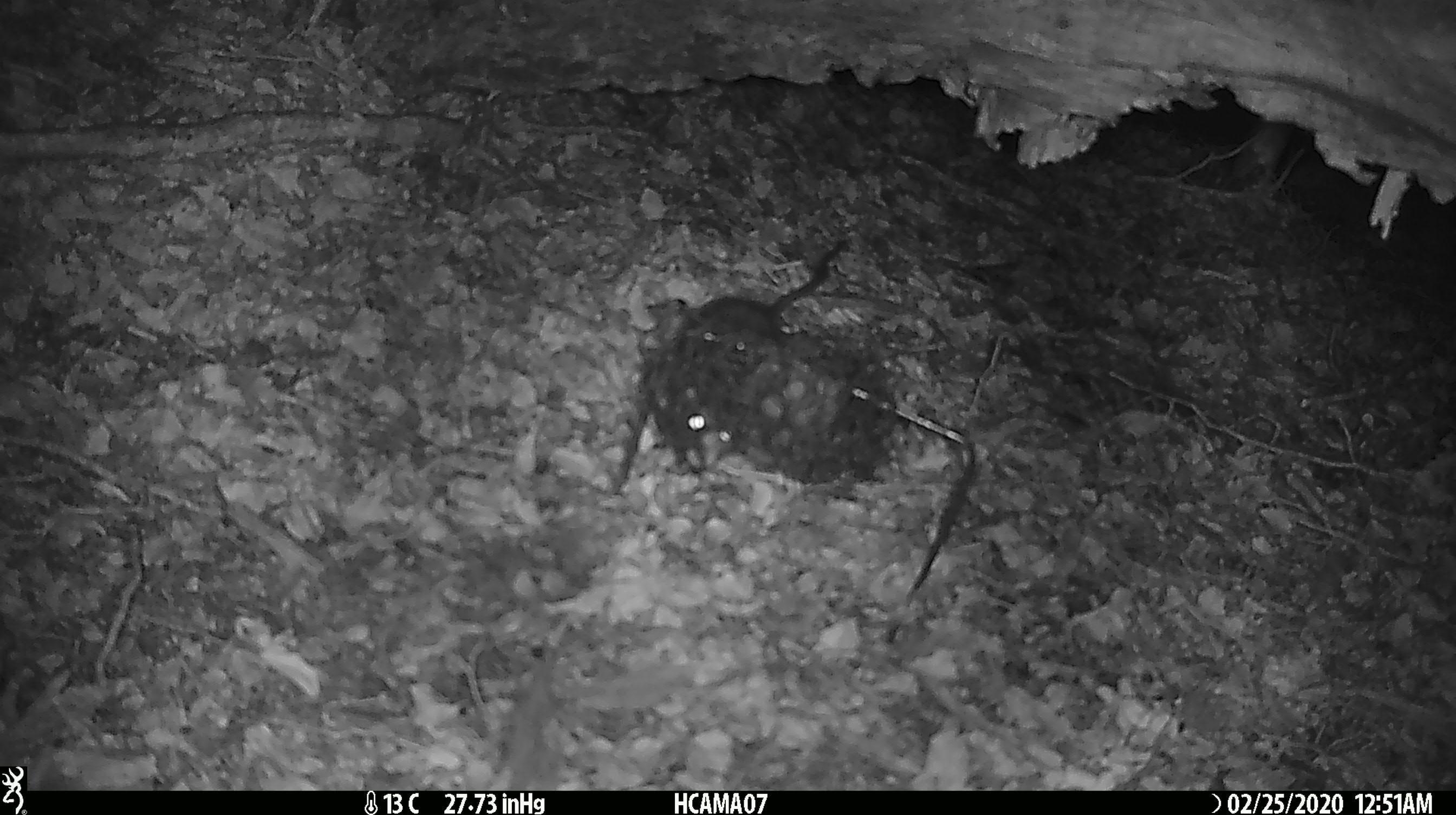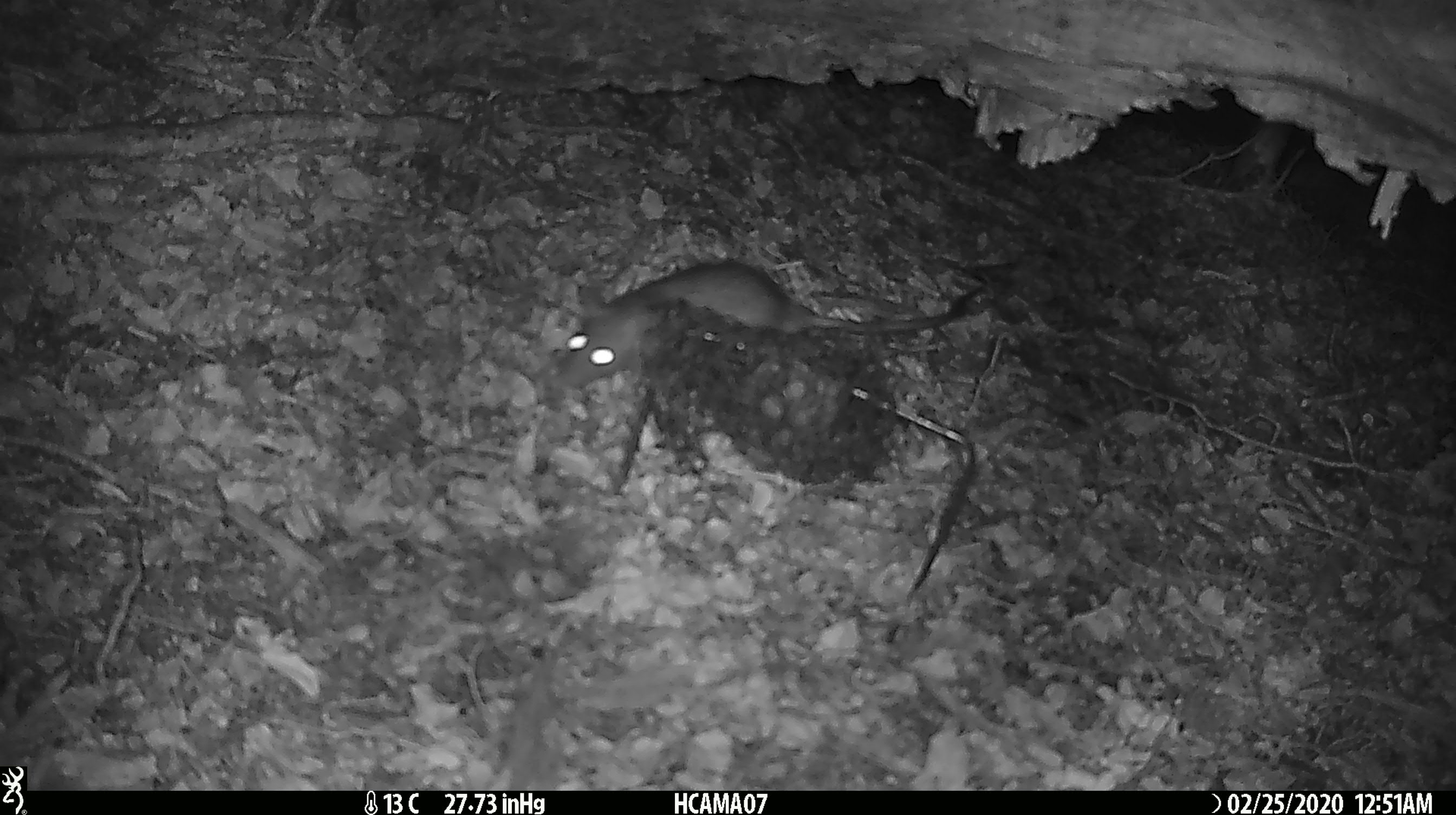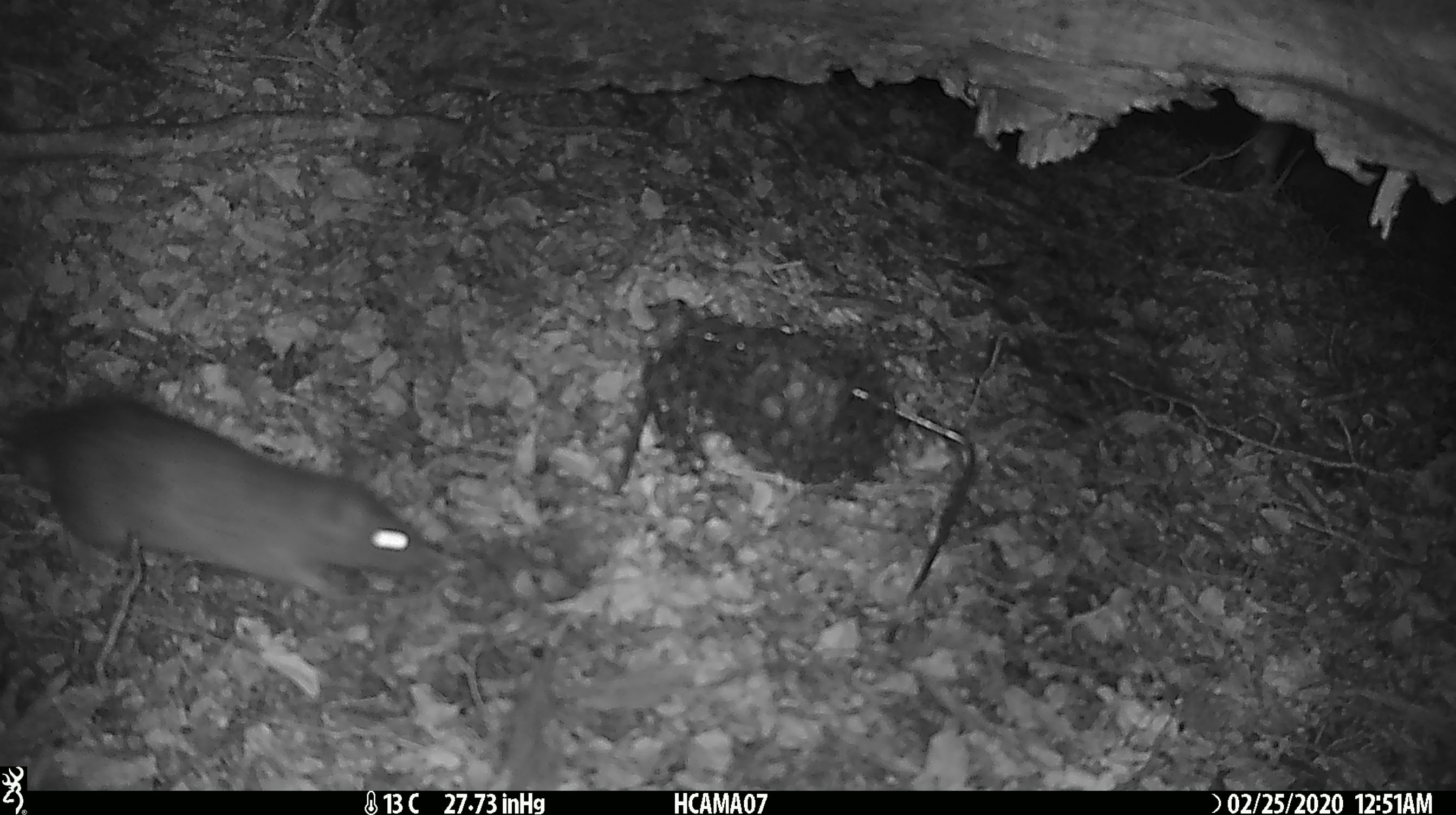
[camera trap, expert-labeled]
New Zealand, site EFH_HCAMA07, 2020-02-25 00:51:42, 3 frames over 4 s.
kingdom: Animalia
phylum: Chordata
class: Mammalia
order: Rodentia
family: Muridae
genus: Rattus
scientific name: Rattus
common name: rat